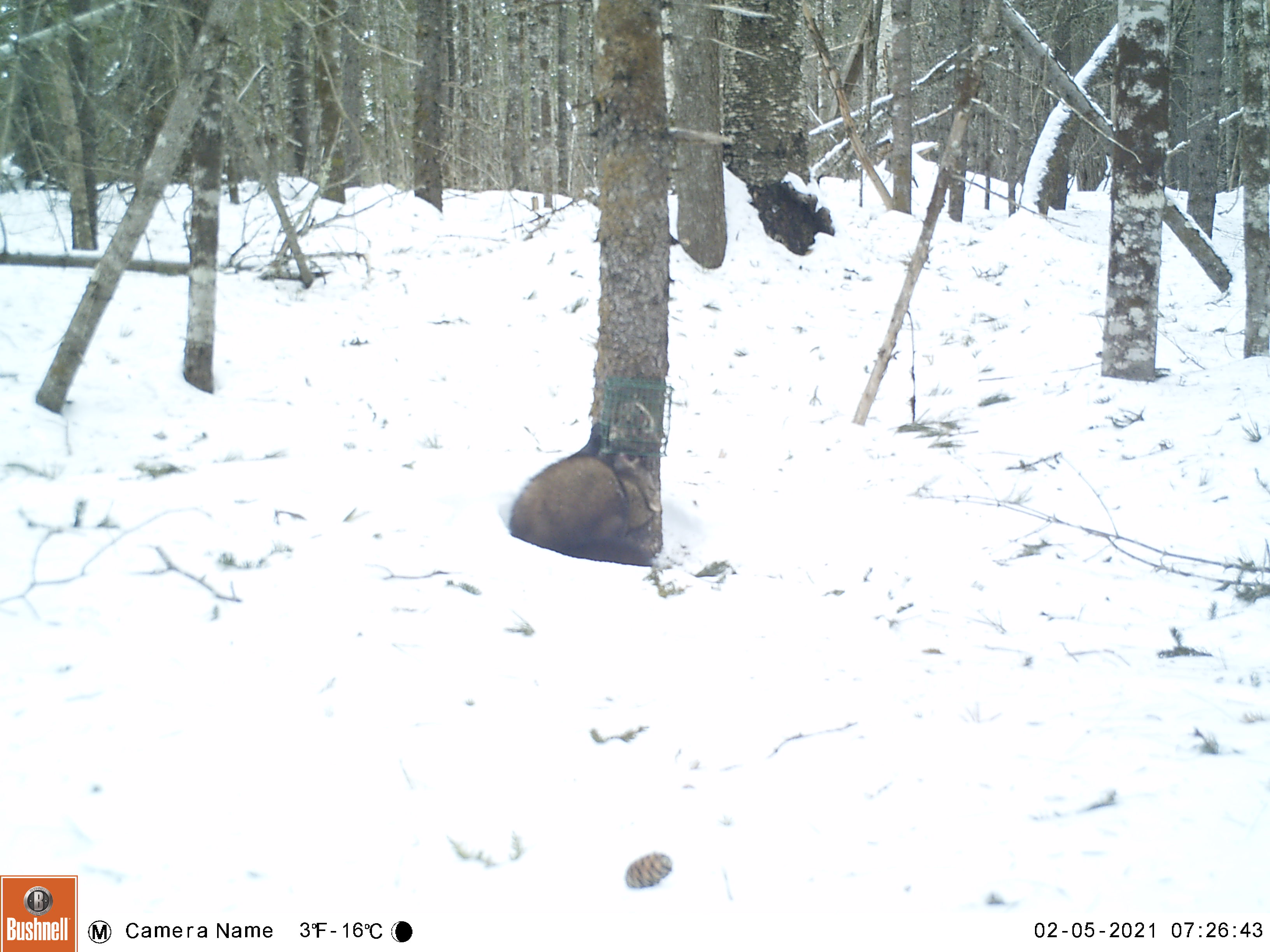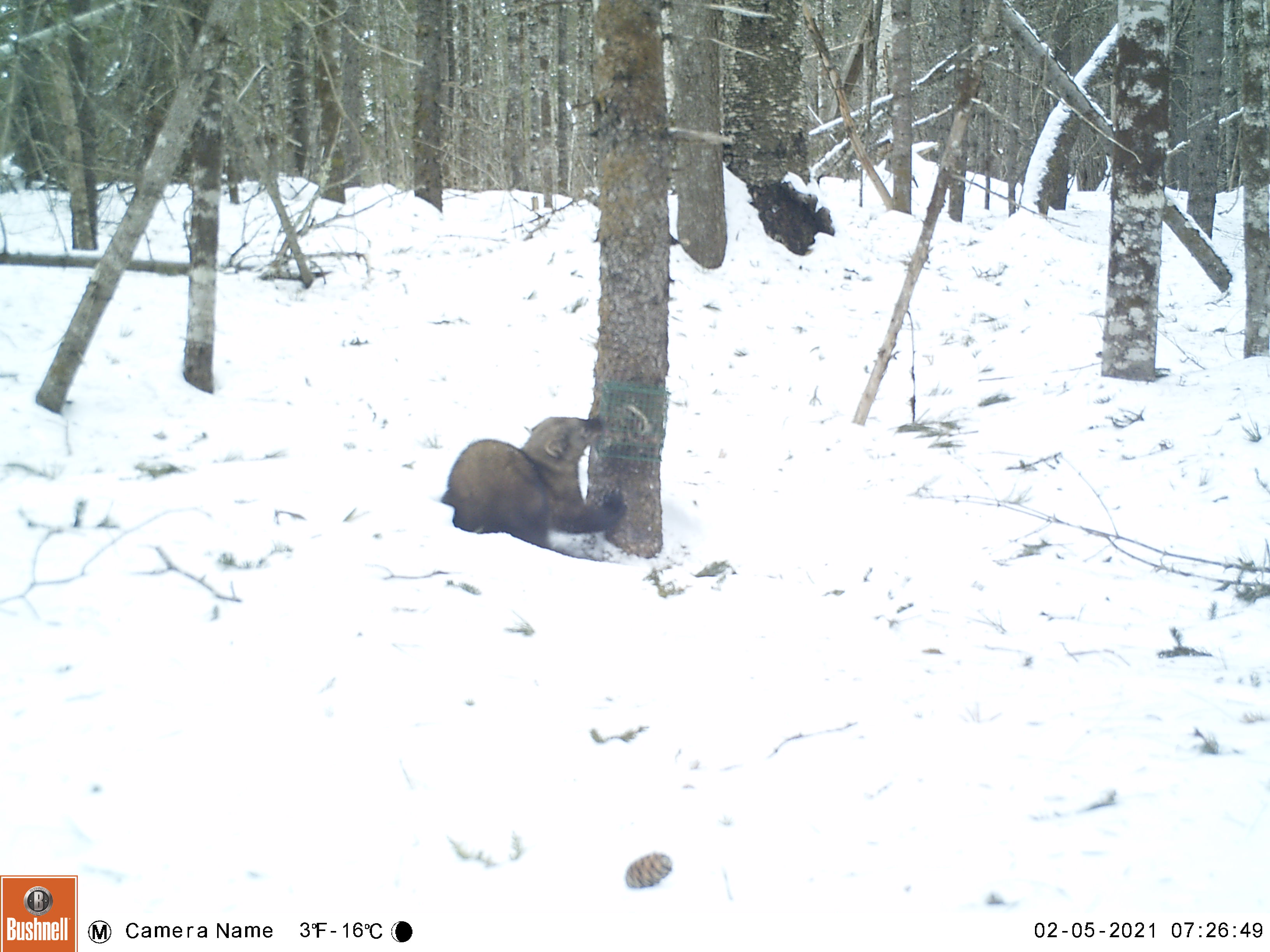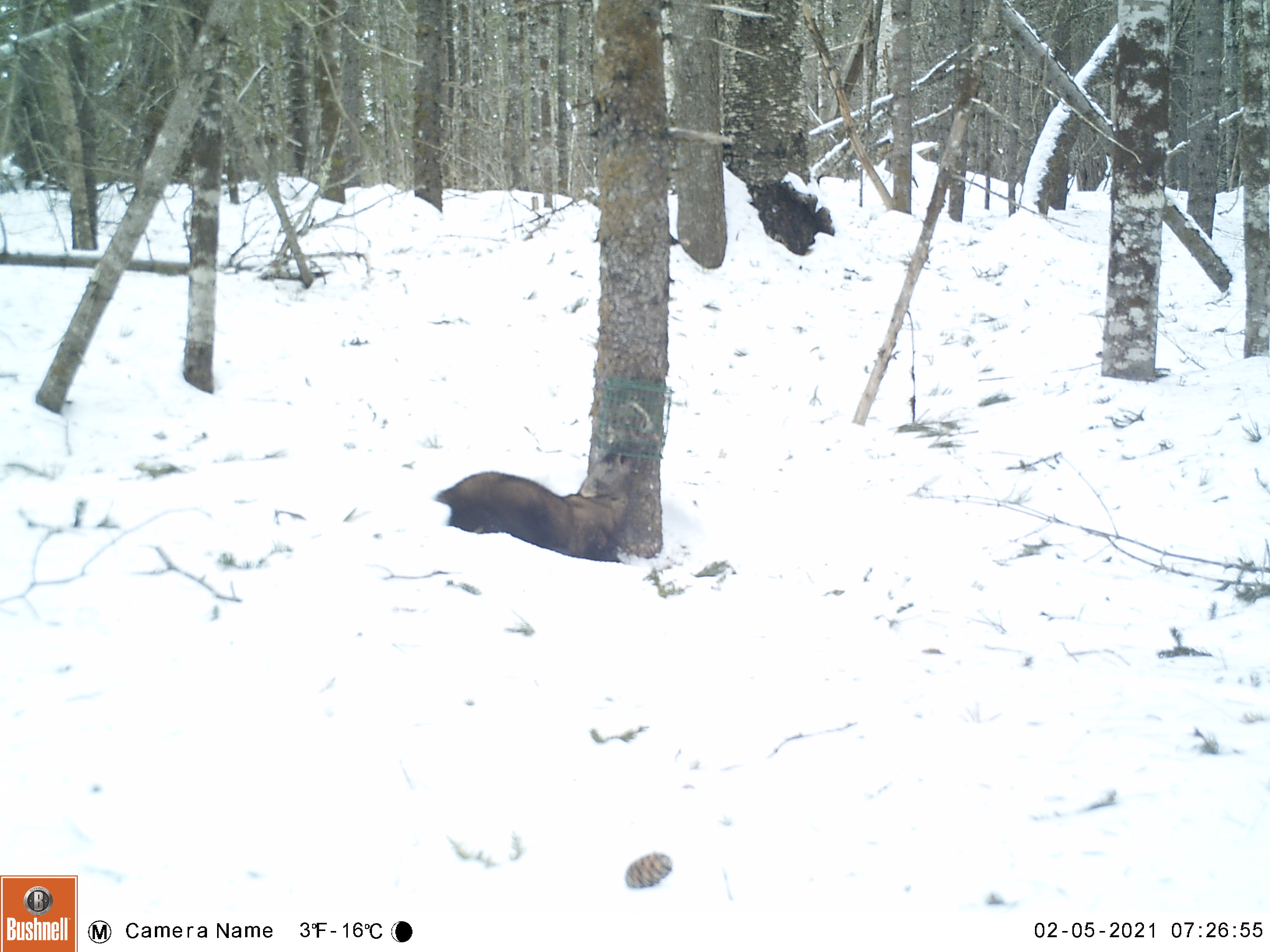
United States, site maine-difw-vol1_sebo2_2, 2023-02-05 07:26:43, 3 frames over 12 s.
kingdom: Animalia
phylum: Chordata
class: Mammalia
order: Carnivora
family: Mustelidae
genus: Pekania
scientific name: Pekania pennanti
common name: fisher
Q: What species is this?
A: Fisher (Pekania pennanti).